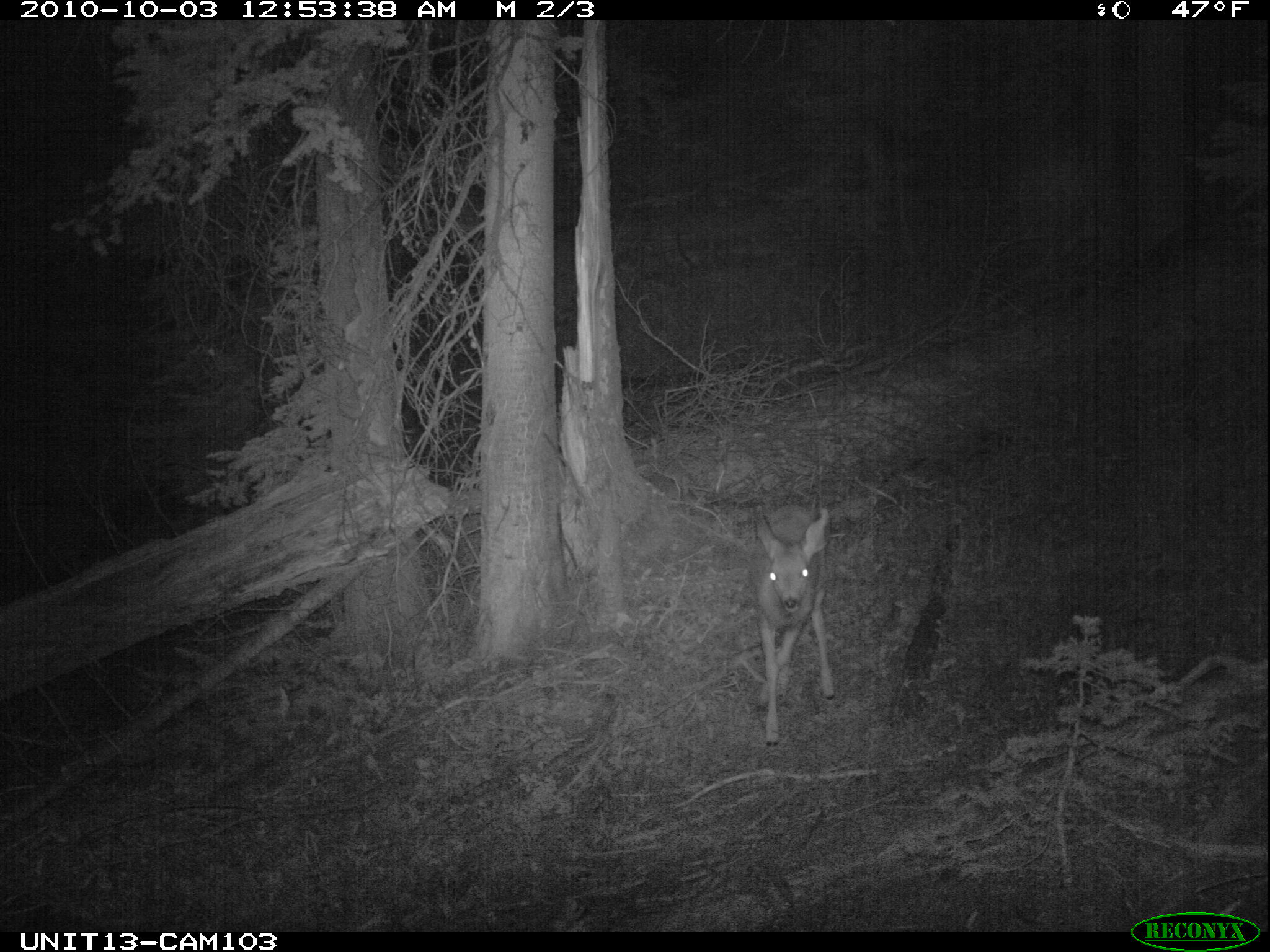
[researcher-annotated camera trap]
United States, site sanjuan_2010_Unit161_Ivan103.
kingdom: Animalia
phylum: Chordata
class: Mammalia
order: Artiodactyla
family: Cervidae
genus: Odocoileus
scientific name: Odocoileus hemionus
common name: mule deer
Odocoileus hemionus (mule deer).